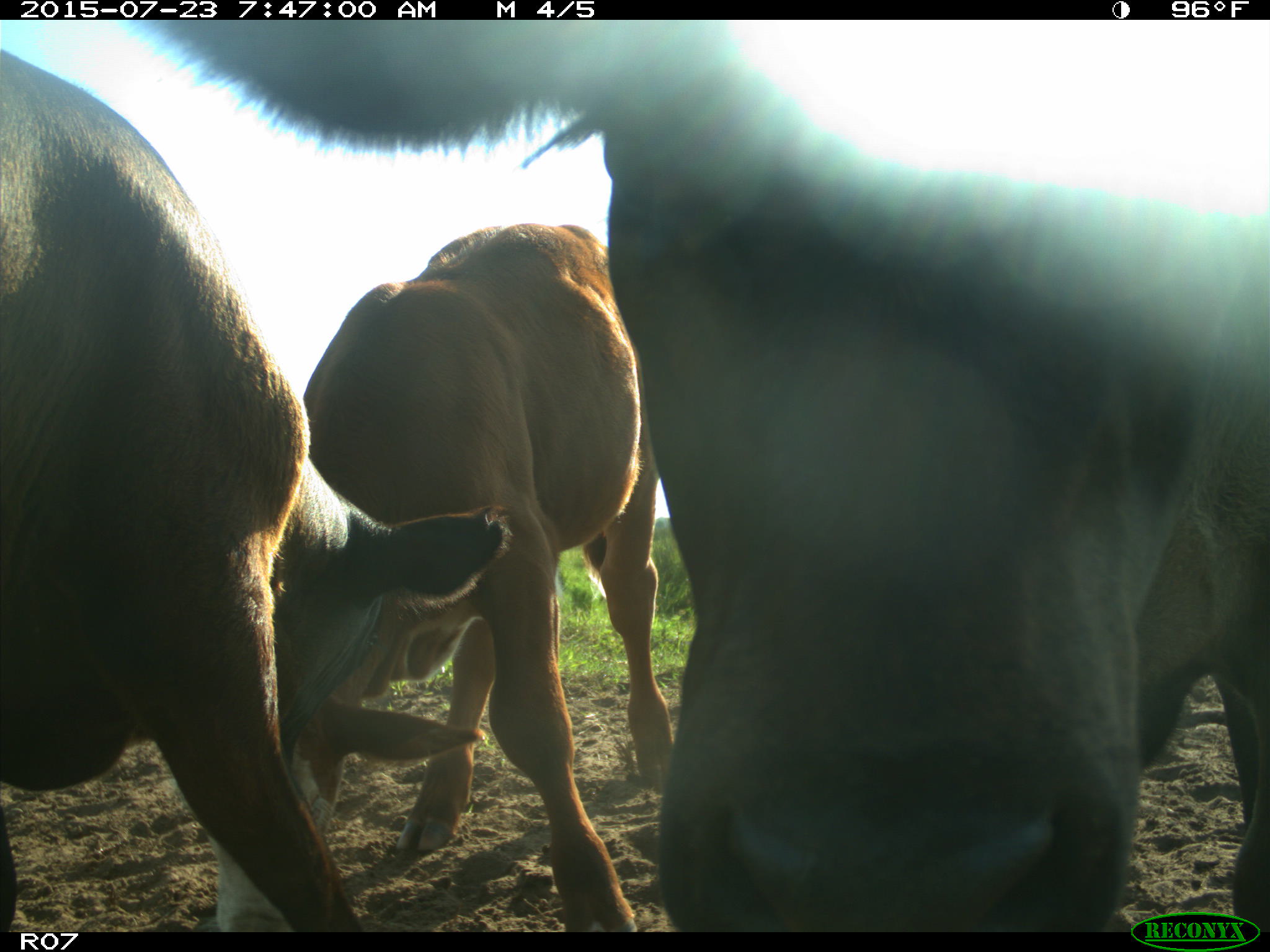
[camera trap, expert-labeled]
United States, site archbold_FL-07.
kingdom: Animalia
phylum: Chordata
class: Mammalia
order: Artiodactyla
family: Bovidae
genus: Bos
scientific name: Bos taurus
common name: domestic cow